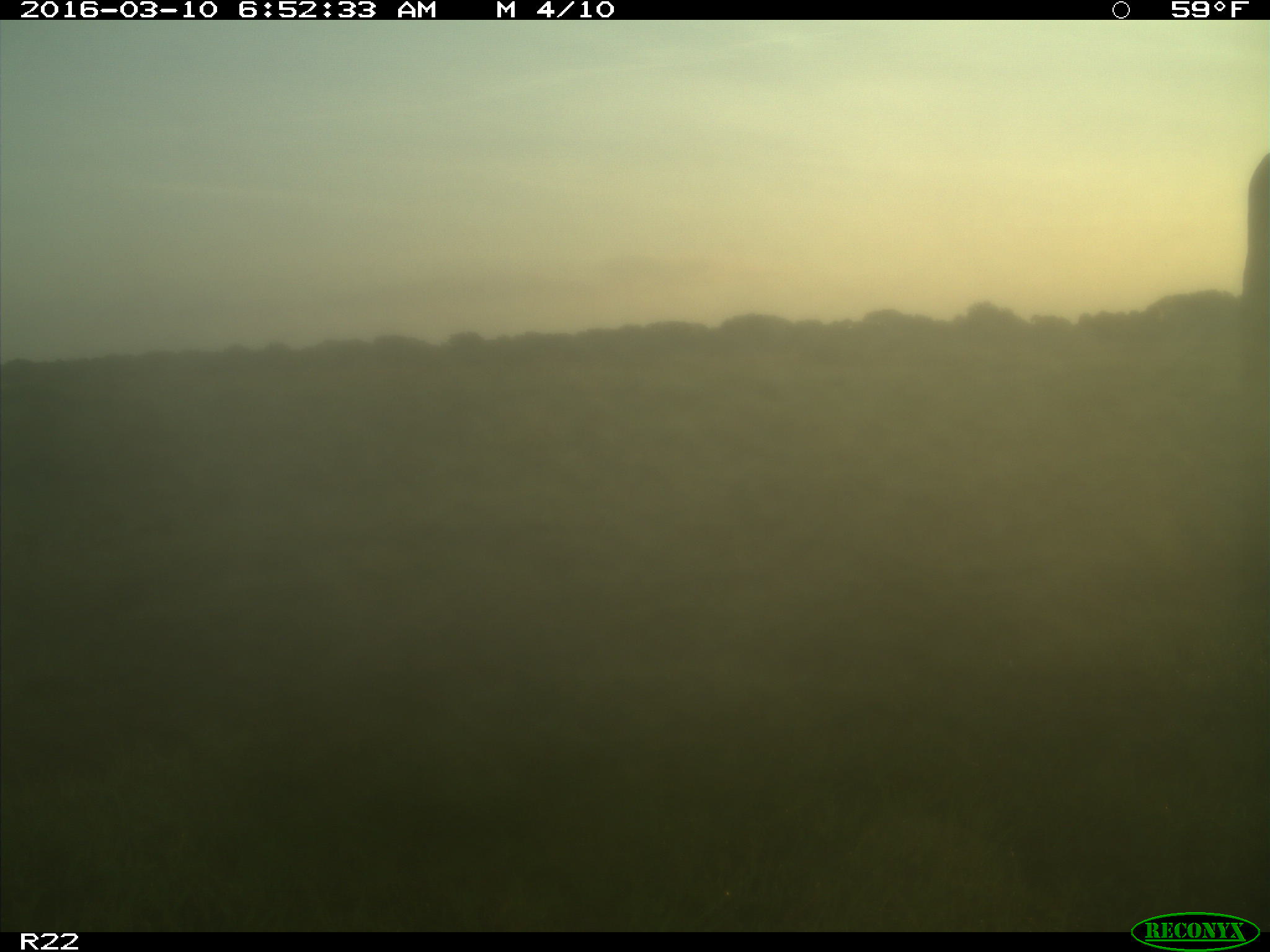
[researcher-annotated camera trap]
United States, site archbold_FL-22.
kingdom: Animalia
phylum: Chordata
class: Mammalia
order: Artiodactyla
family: Bovidae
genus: Bos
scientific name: Bos taurus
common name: domestic cow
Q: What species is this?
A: Bos taurus (domestic cow).